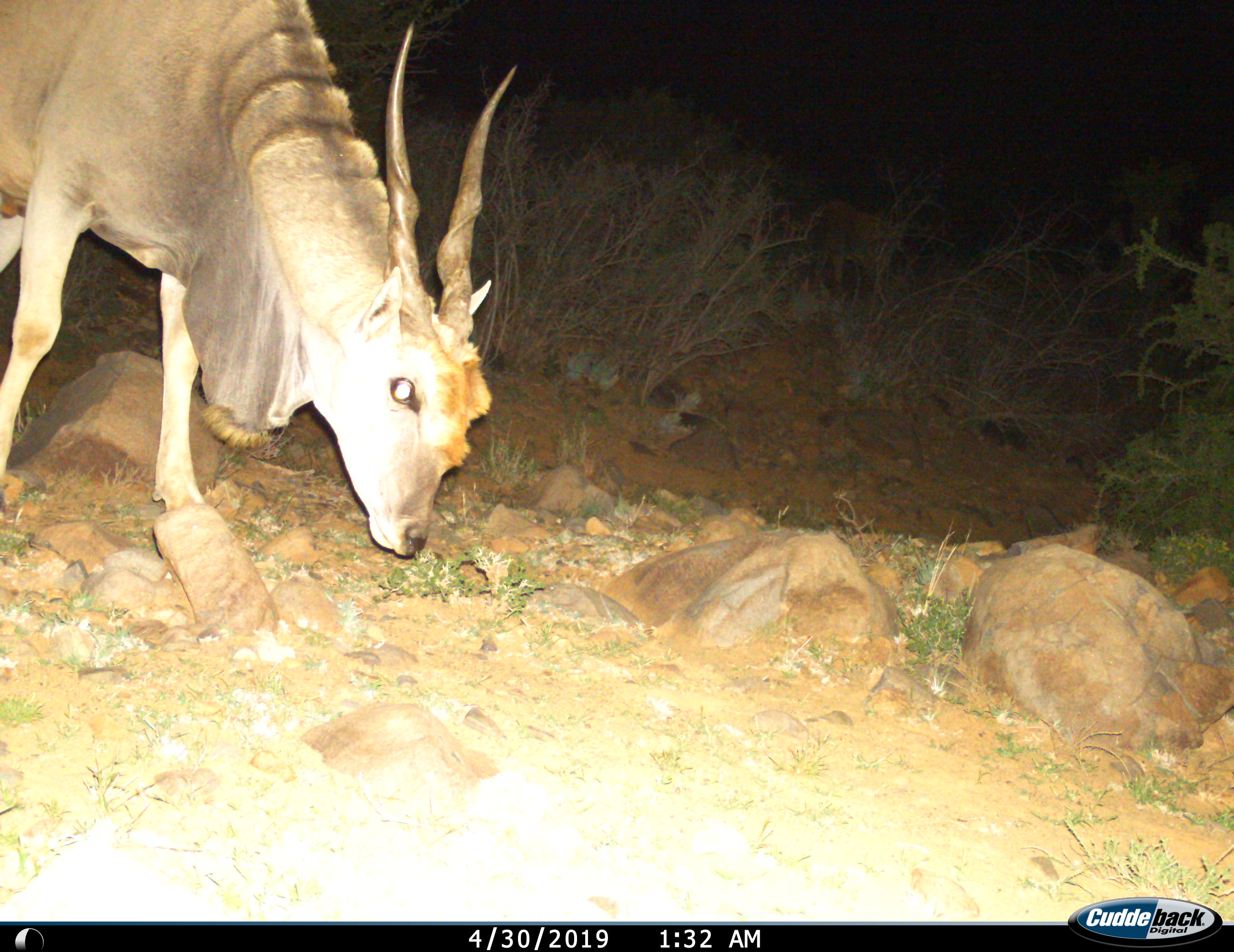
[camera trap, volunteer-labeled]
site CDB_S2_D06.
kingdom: Animalia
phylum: Chordata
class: Mammalia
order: Artiodactyla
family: Bovidae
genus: Tragelaphus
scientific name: Tragelaphus oryx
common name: eland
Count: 1.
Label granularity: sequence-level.